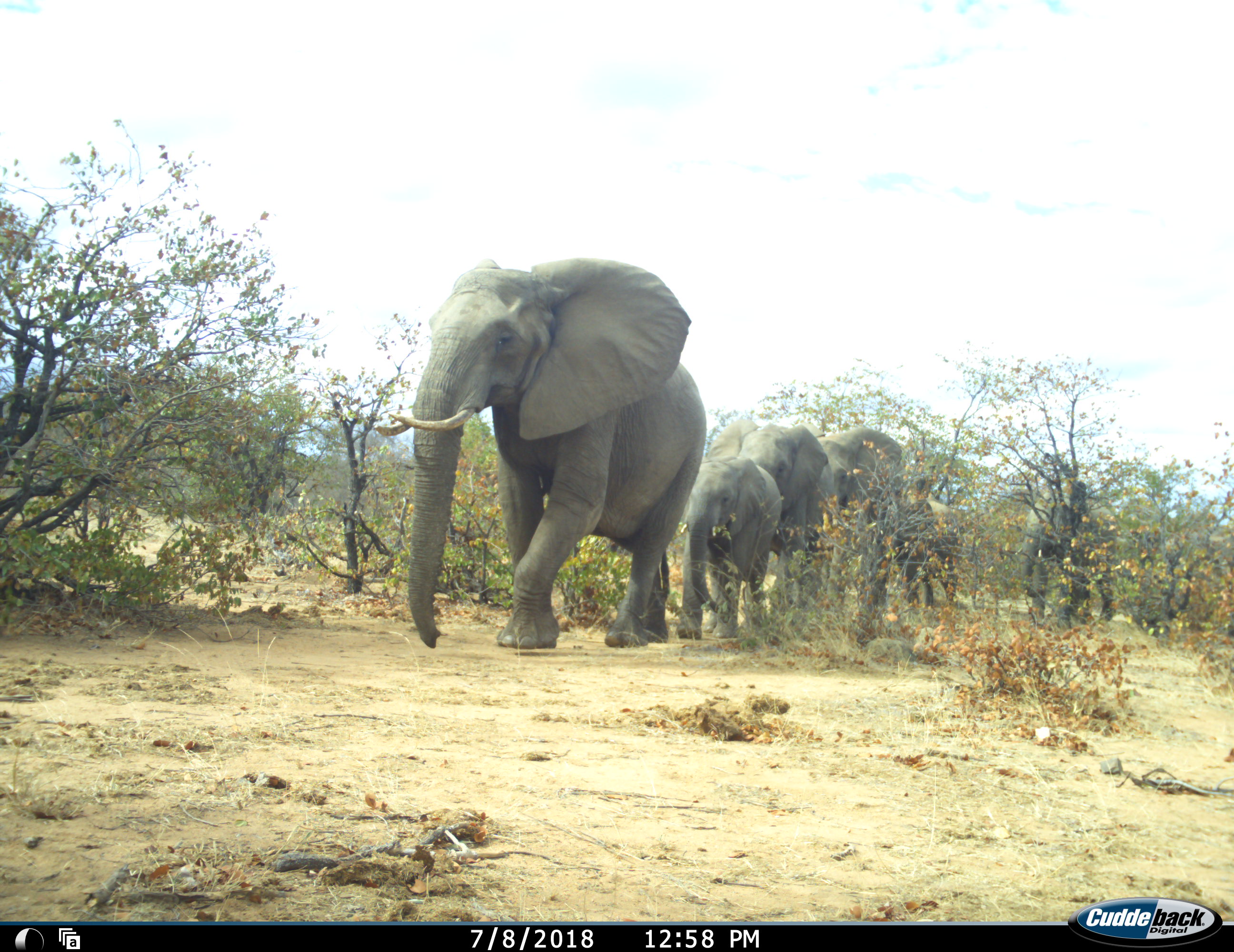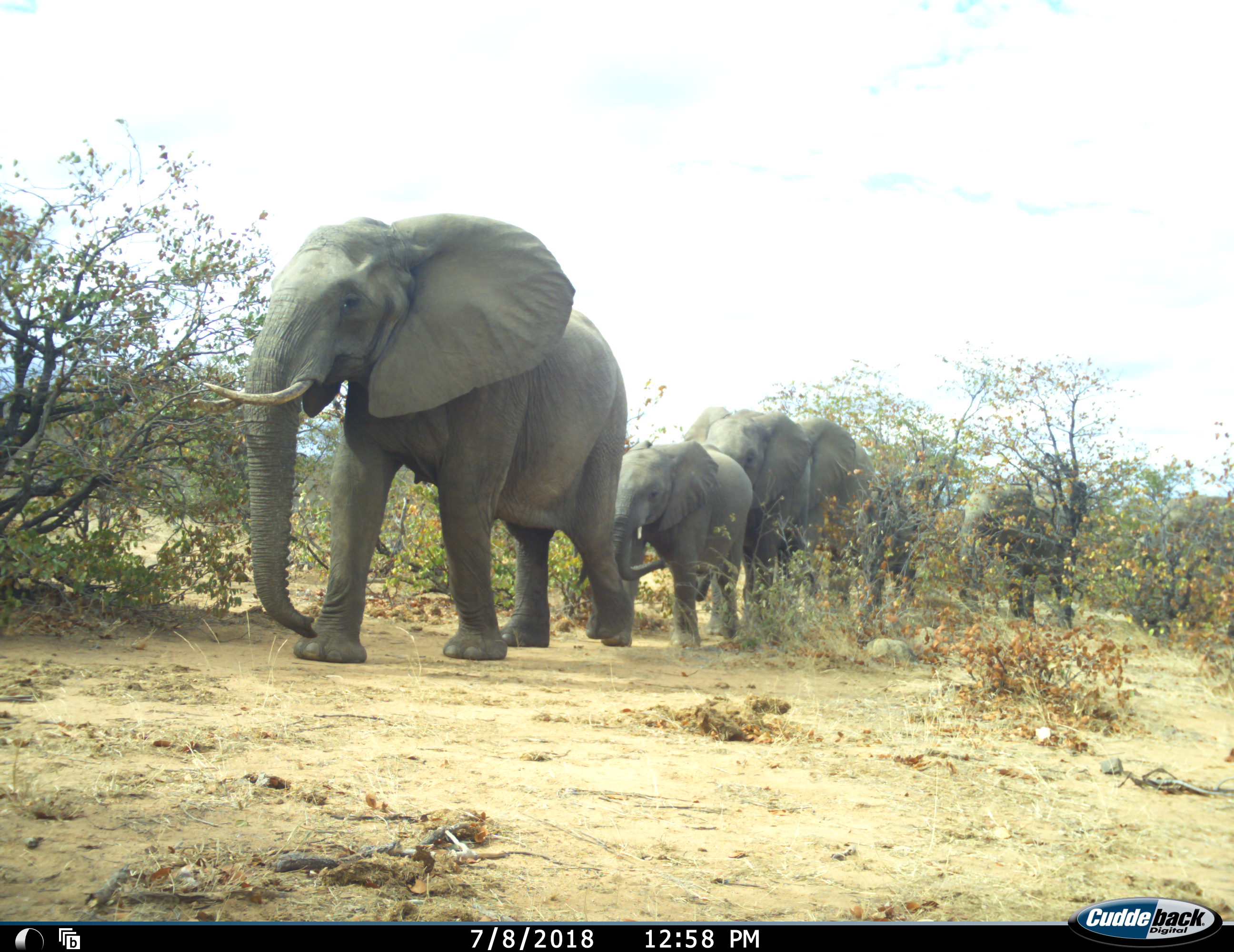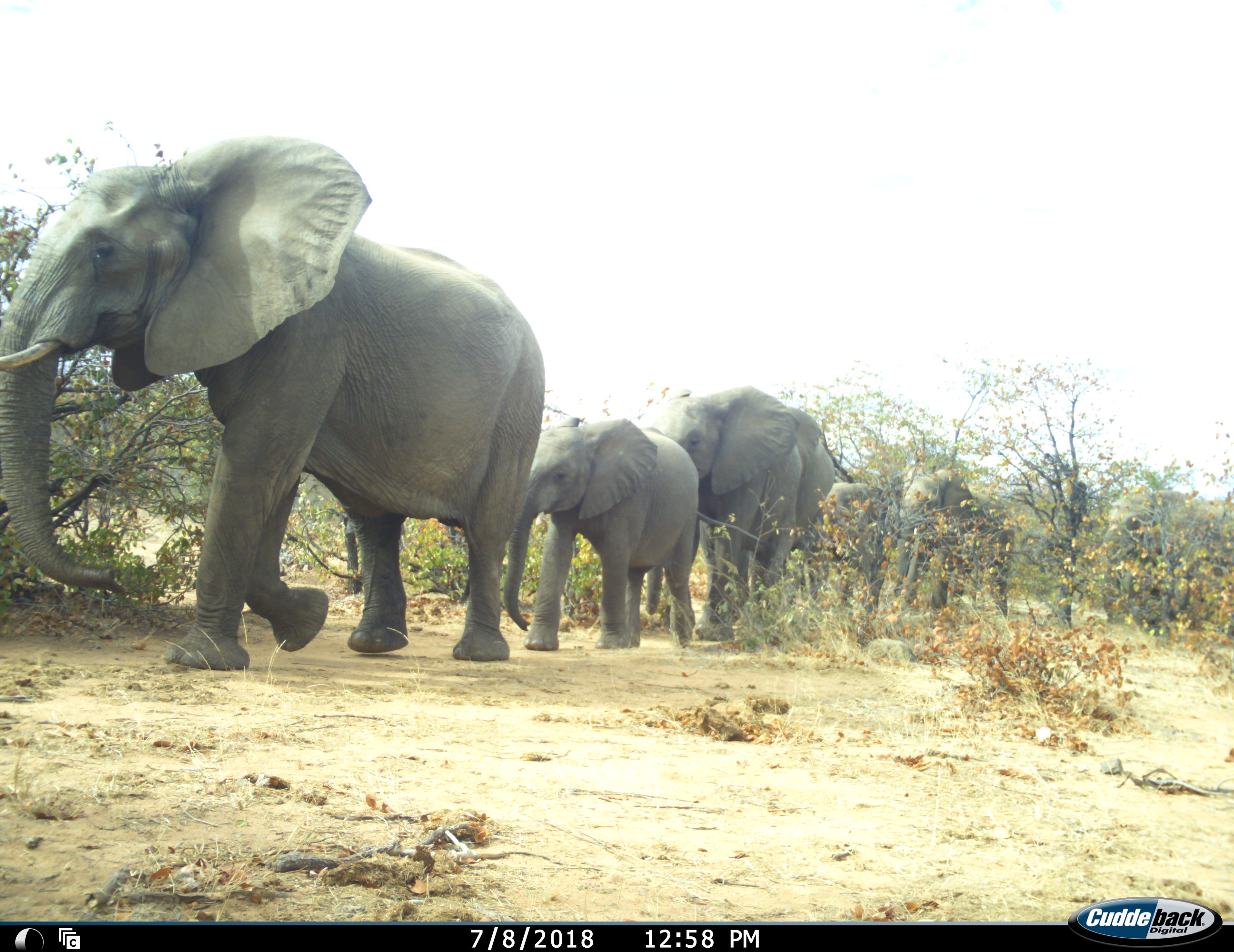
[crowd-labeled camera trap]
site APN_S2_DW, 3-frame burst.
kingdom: Animalia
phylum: Chordata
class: Mammalia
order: Proboscidea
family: Elephantidae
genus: Loxodonta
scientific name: Loxodonta africana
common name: african bush elephant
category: elephant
Elephant (african bush elephant) (Loxodonta africana), count 6. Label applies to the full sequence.